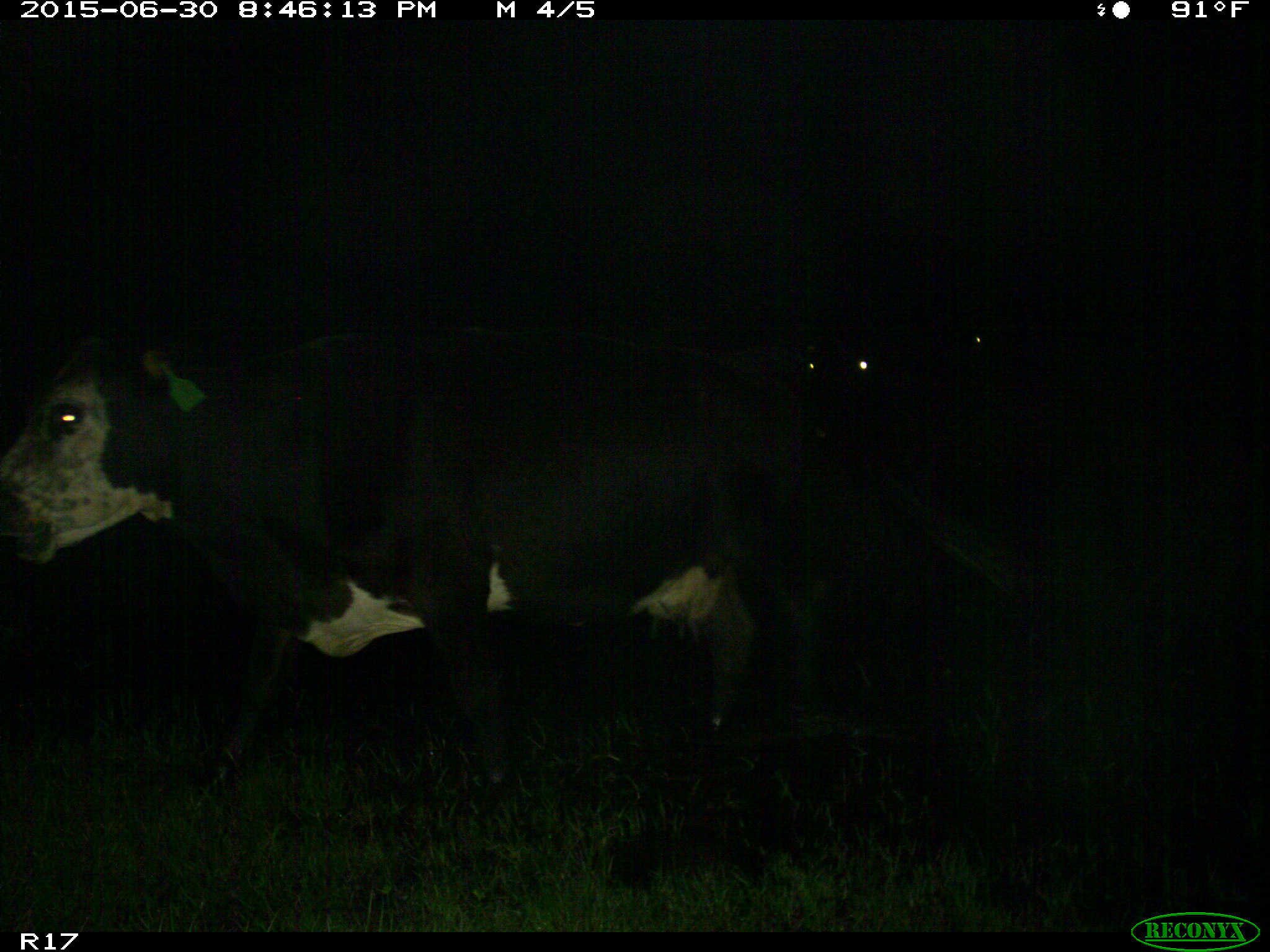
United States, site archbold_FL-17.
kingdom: Animalia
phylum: Chordata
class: Mammalia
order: Artiodactyla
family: Bovidae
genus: Bos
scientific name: Bos taurus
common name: domestic cow